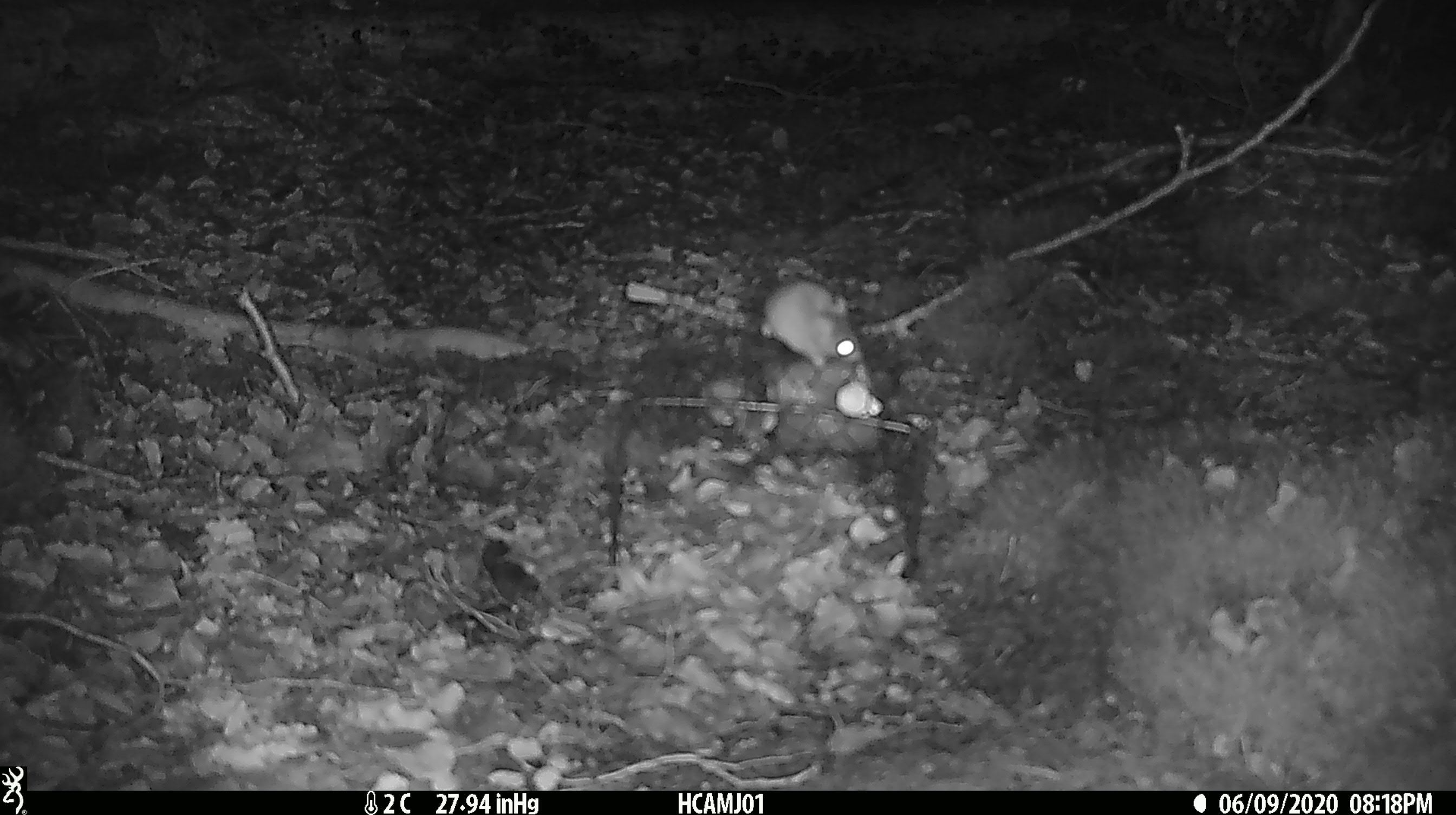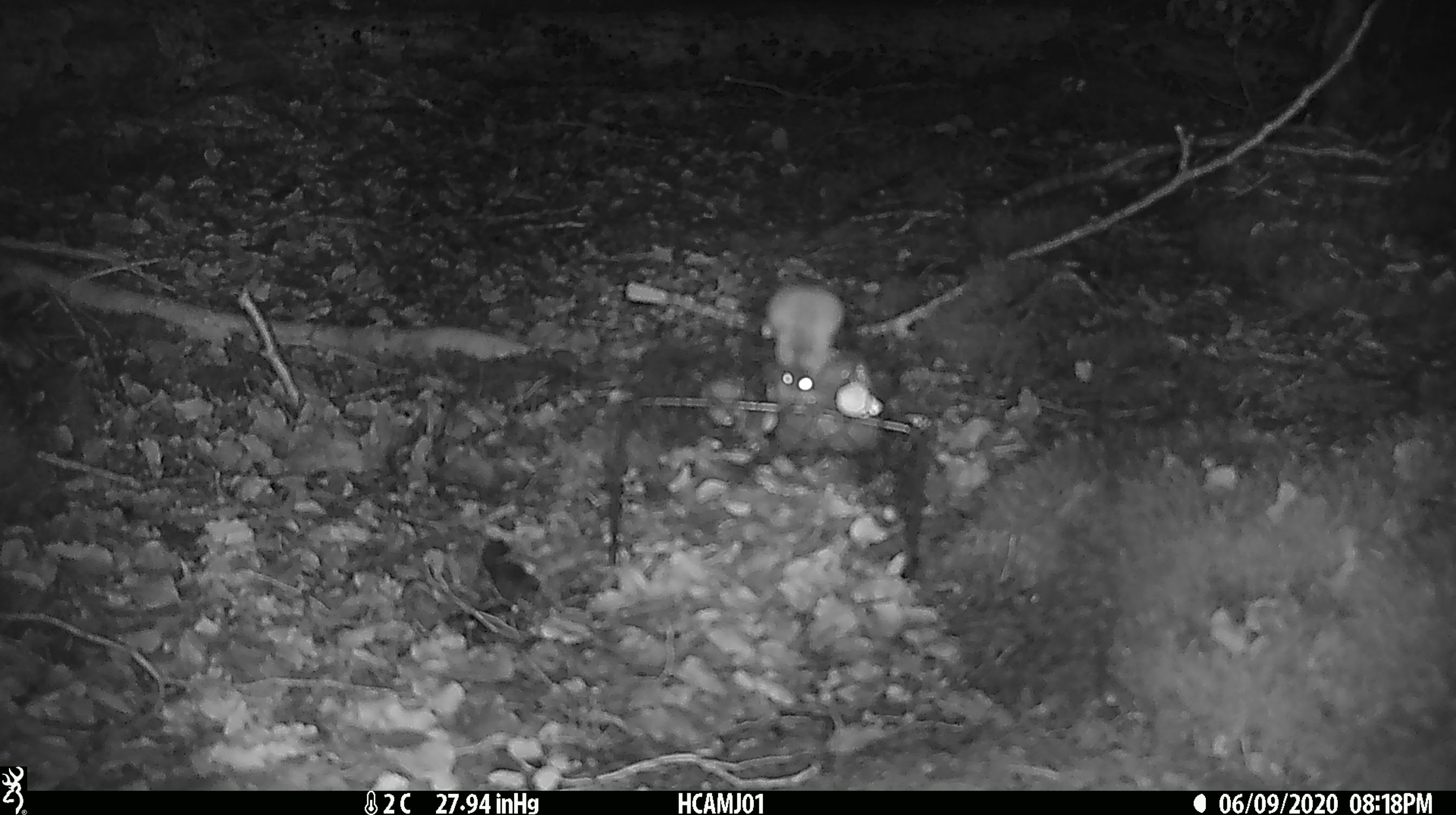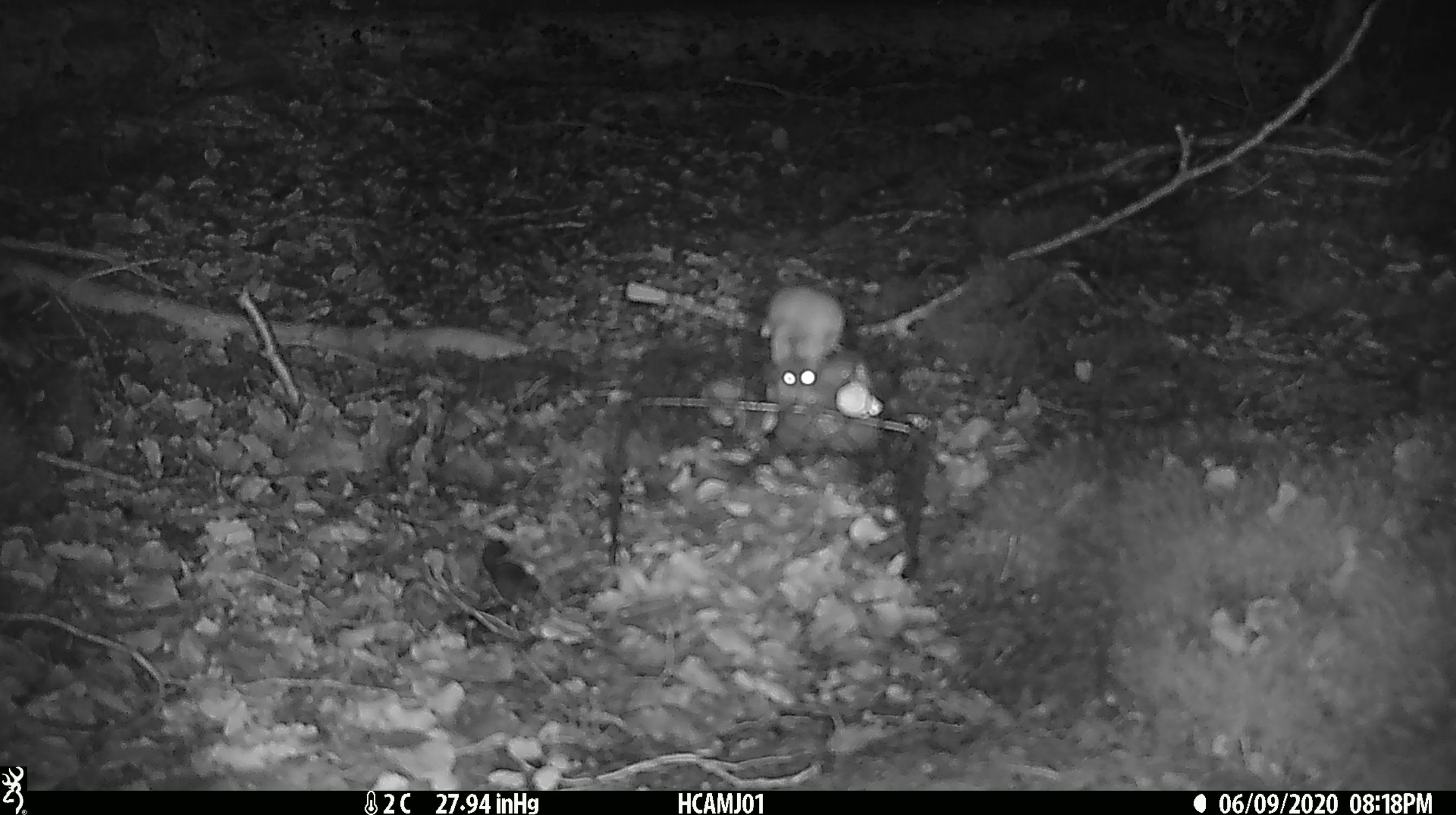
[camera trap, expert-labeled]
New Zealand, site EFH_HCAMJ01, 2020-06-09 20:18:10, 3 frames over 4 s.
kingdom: Animalia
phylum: Chordata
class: Mammalia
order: Rodentia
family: Muridae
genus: Mus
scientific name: Mus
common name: mouse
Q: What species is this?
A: Mouse (Mus).